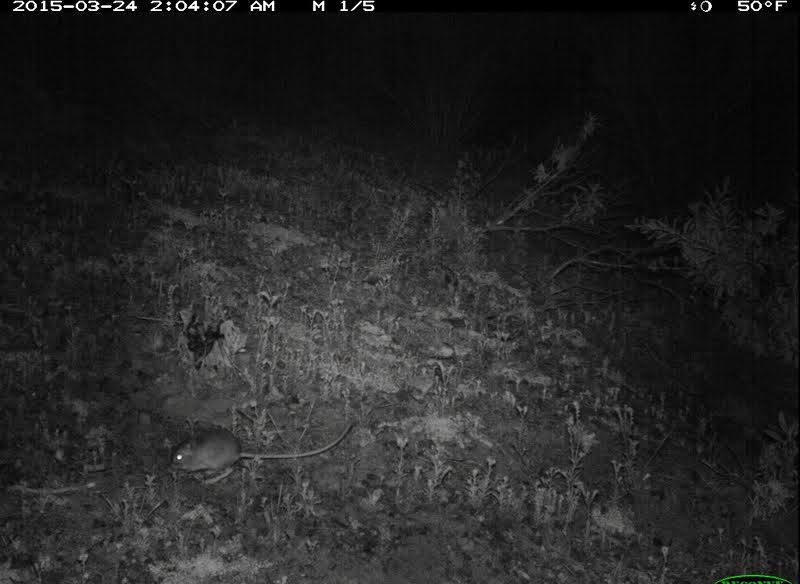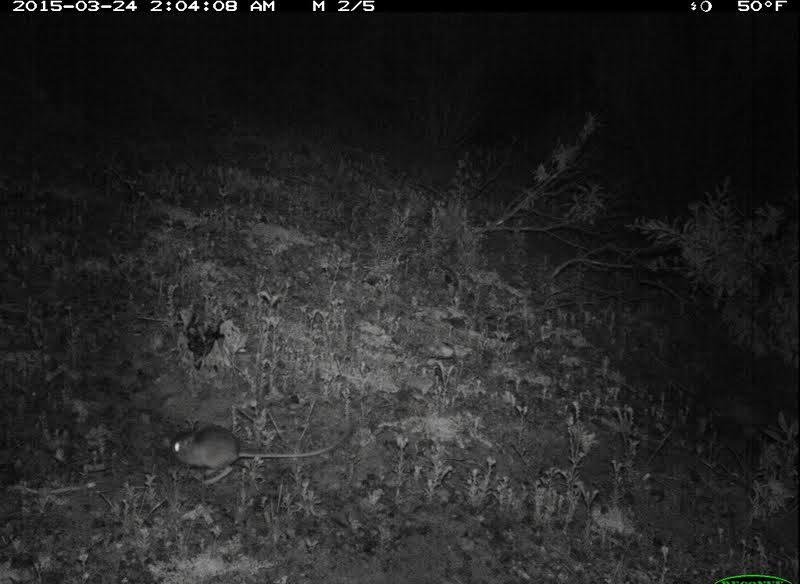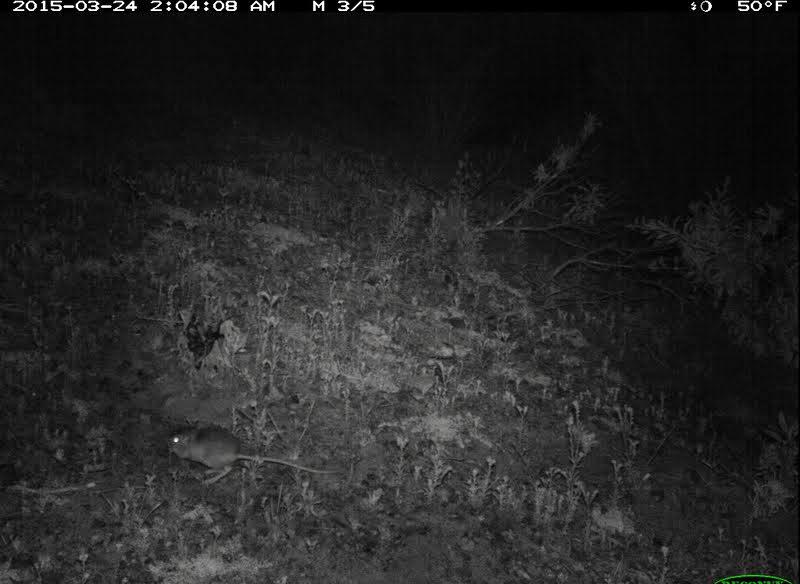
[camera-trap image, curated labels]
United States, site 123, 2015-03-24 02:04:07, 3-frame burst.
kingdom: Animalia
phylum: Chordata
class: Mammalia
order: Rodentia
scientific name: Rodentia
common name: rodent